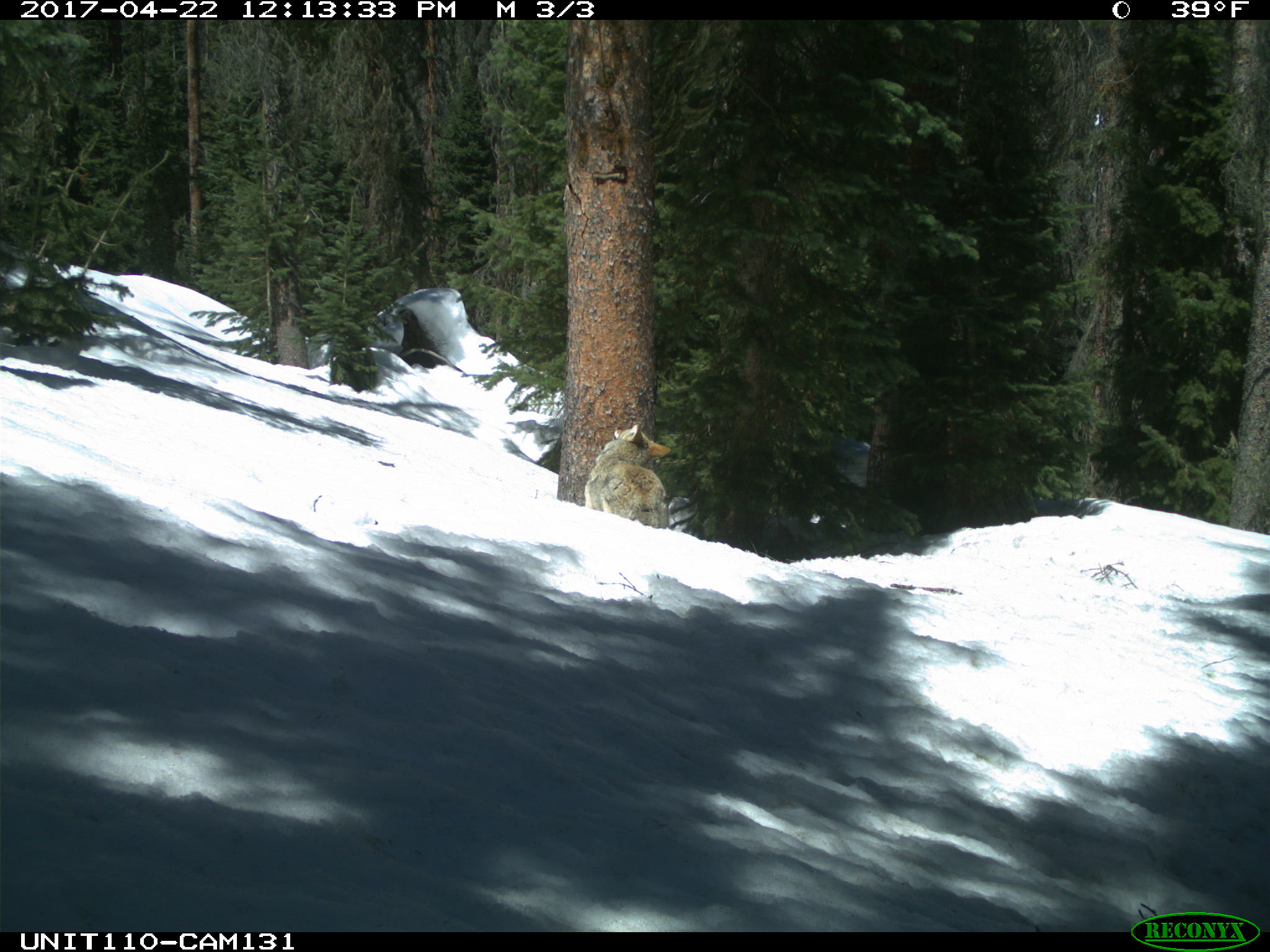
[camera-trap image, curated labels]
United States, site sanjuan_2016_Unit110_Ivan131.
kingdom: Animalia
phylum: Chordata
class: Mammalia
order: Carnivora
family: Canidae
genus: Canis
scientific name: Canis latrans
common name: coyote